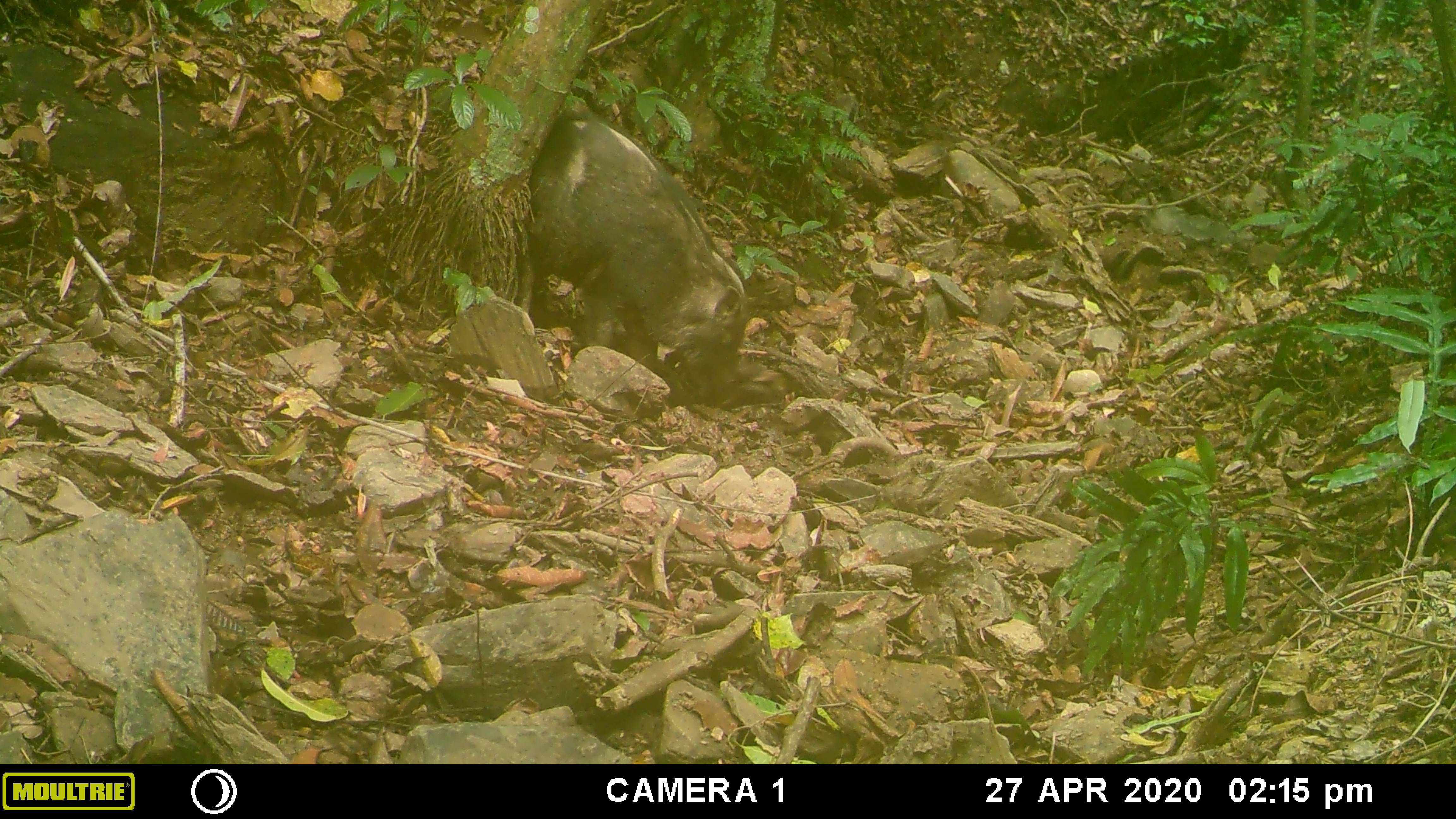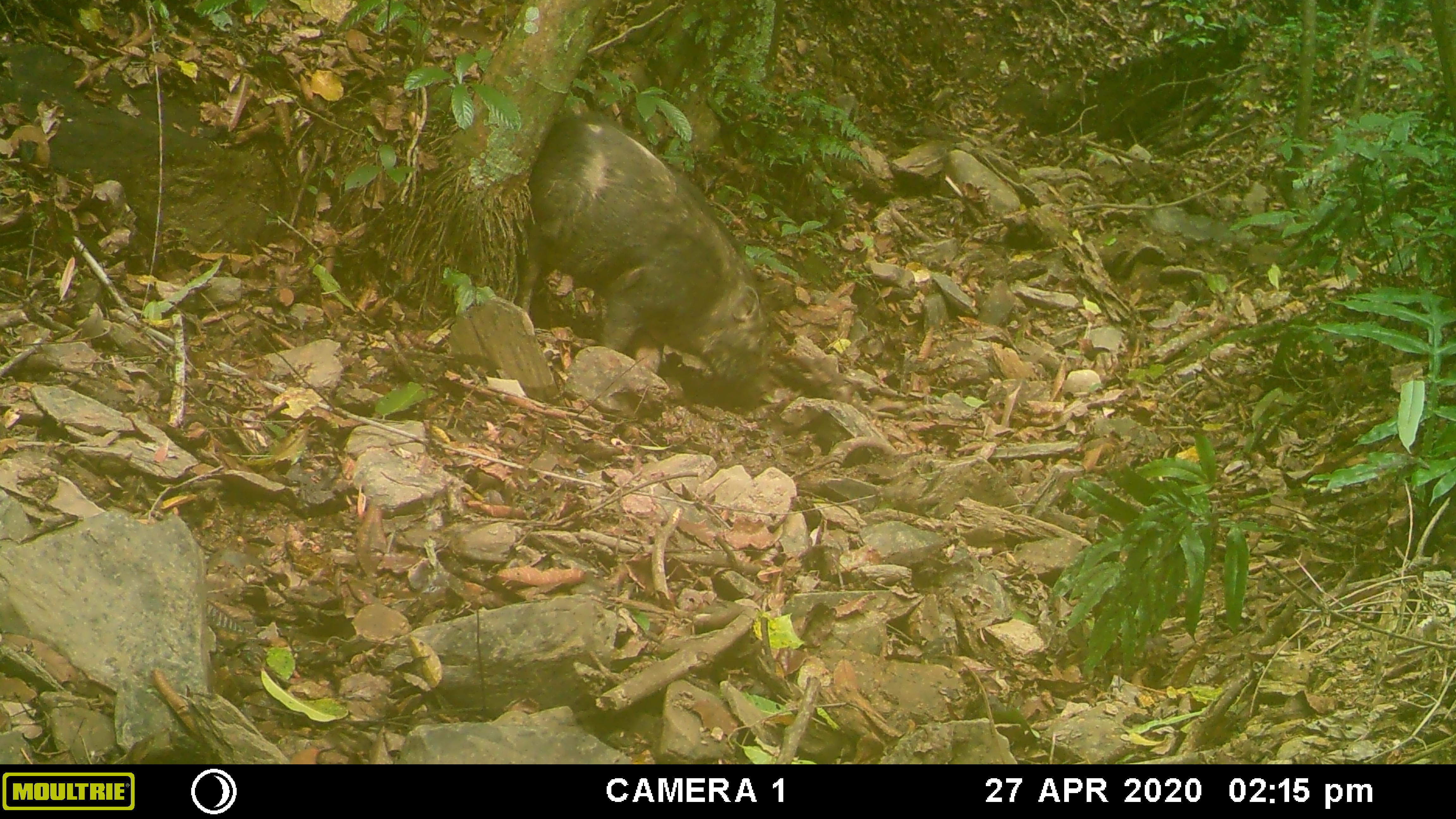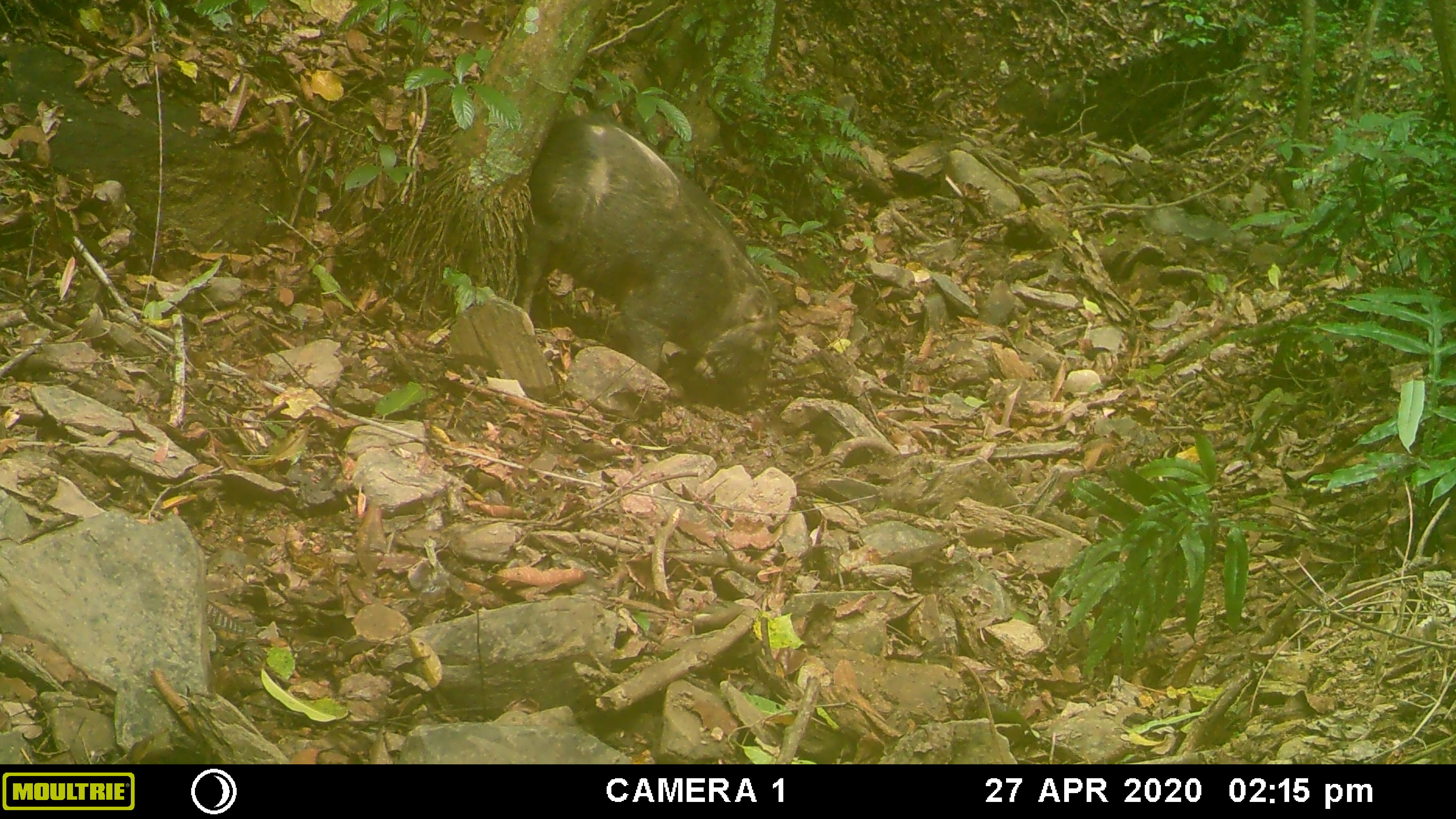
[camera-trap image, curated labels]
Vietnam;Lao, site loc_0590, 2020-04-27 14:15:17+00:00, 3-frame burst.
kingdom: Animalia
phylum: Chordata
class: Mammalia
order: Artiodactyla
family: Suidae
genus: Sus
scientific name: Sus scrofa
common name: eurasian wild pig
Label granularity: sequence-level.